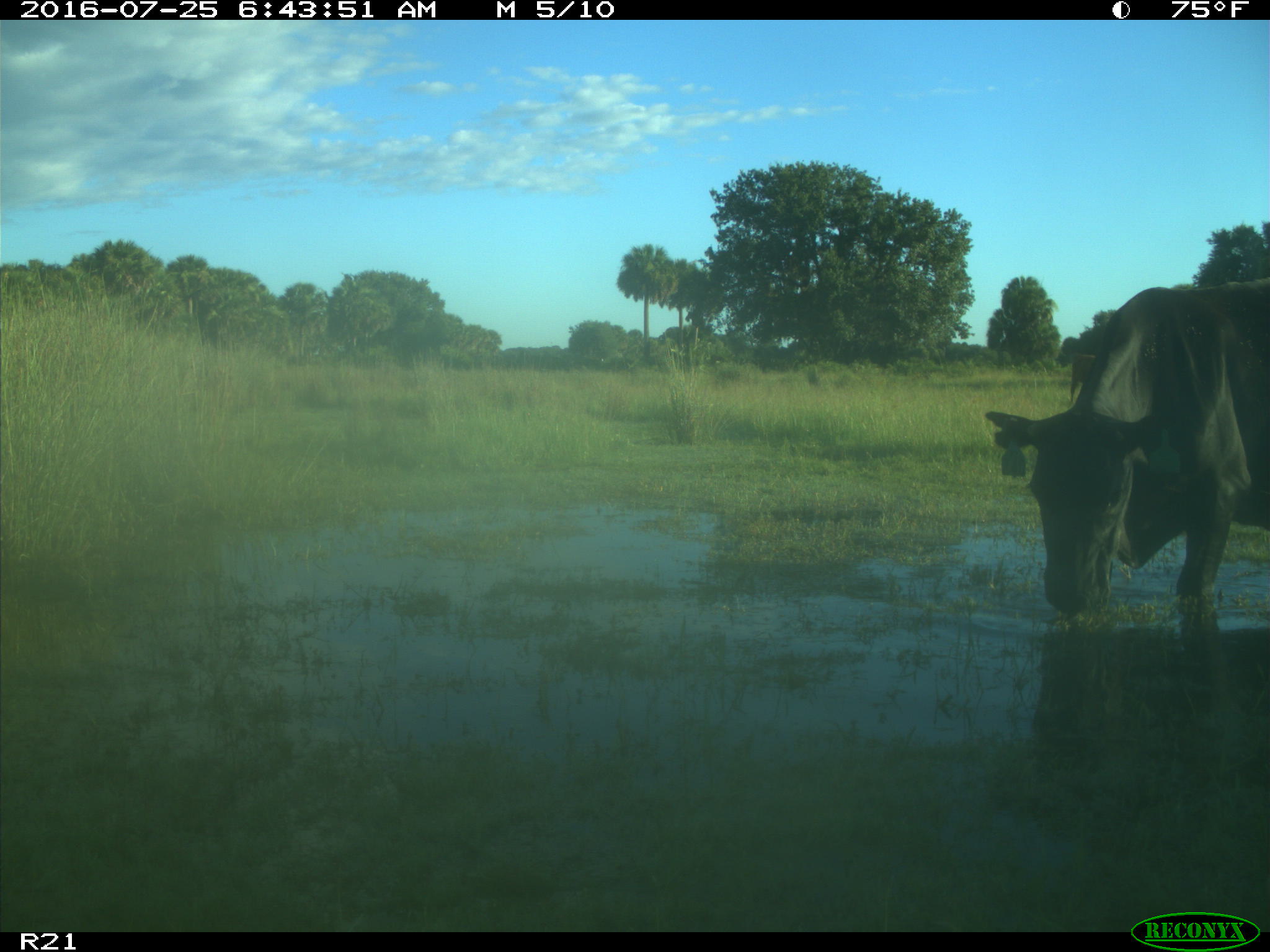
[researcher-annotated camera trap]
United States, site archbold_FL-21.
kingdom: Animalia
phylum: Chordata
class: Mammalia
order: Artiodactyla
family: Bovidae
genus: Bos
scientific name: Bos taurus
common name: domestic cow